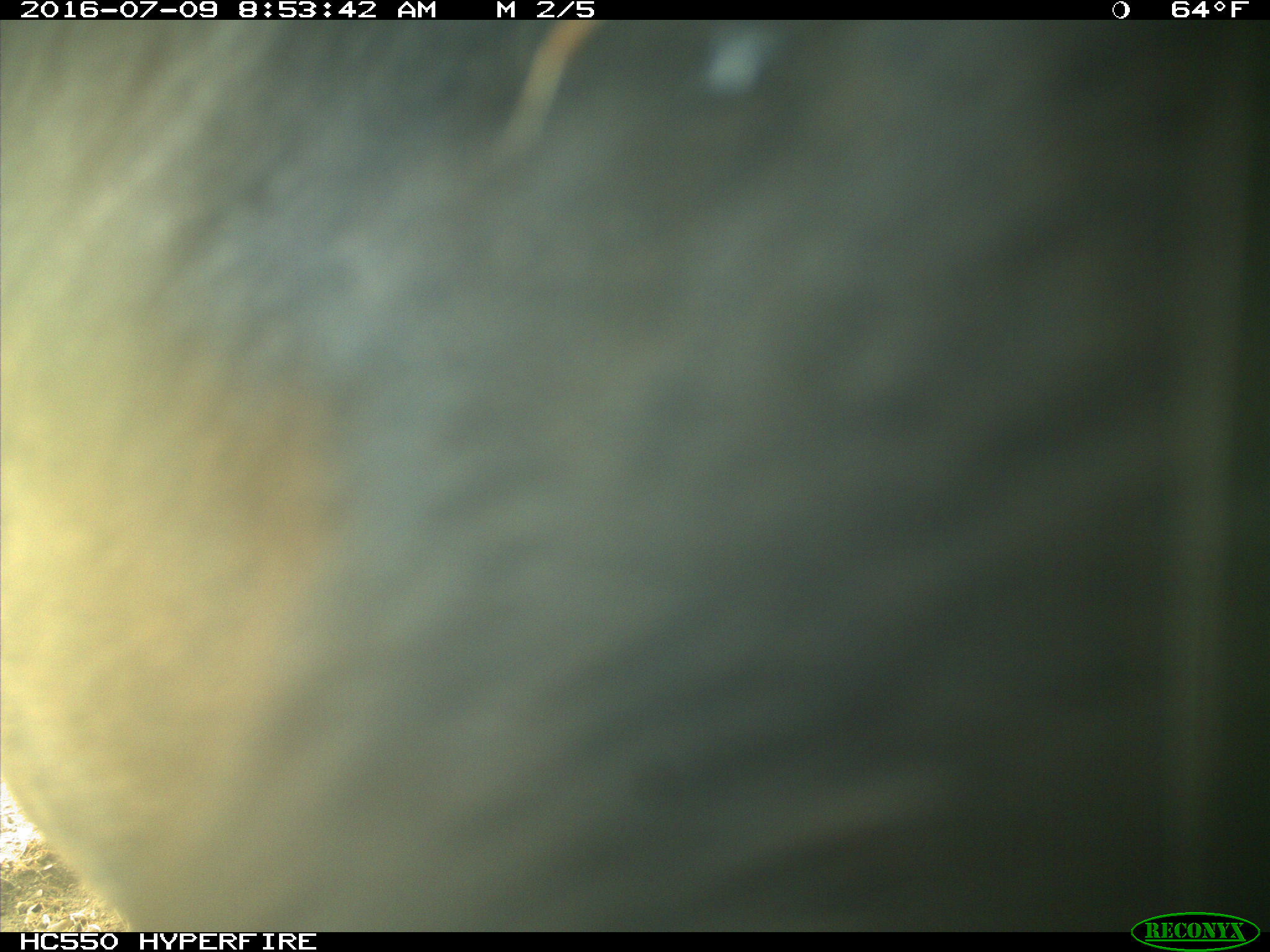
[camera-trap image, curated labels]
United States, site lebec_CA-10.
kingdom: Animalia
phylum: Chordata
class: Mammalia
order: Artiodactyla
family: Bovidae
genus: Bos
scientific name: Bos taurus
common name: domestic cow